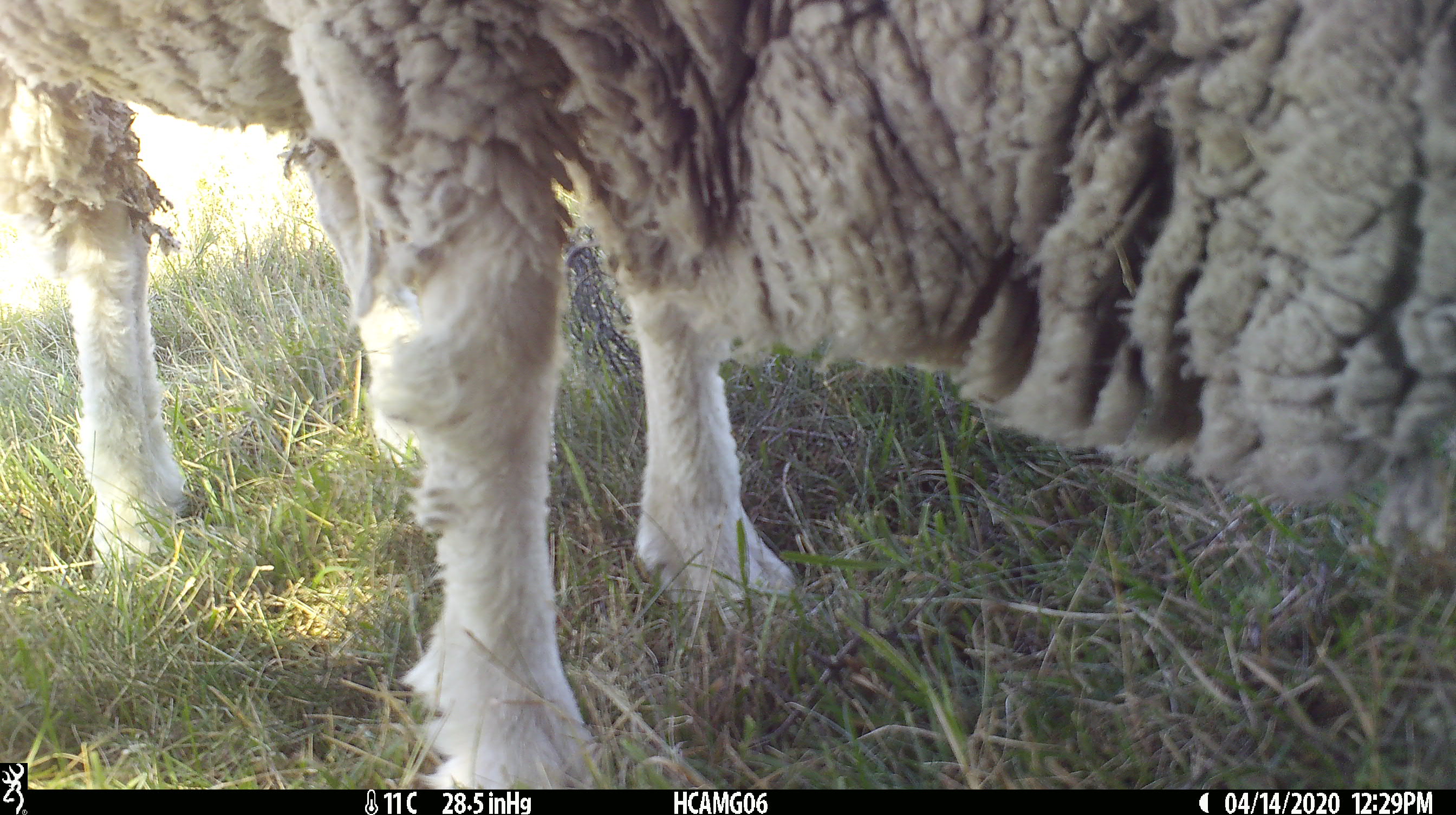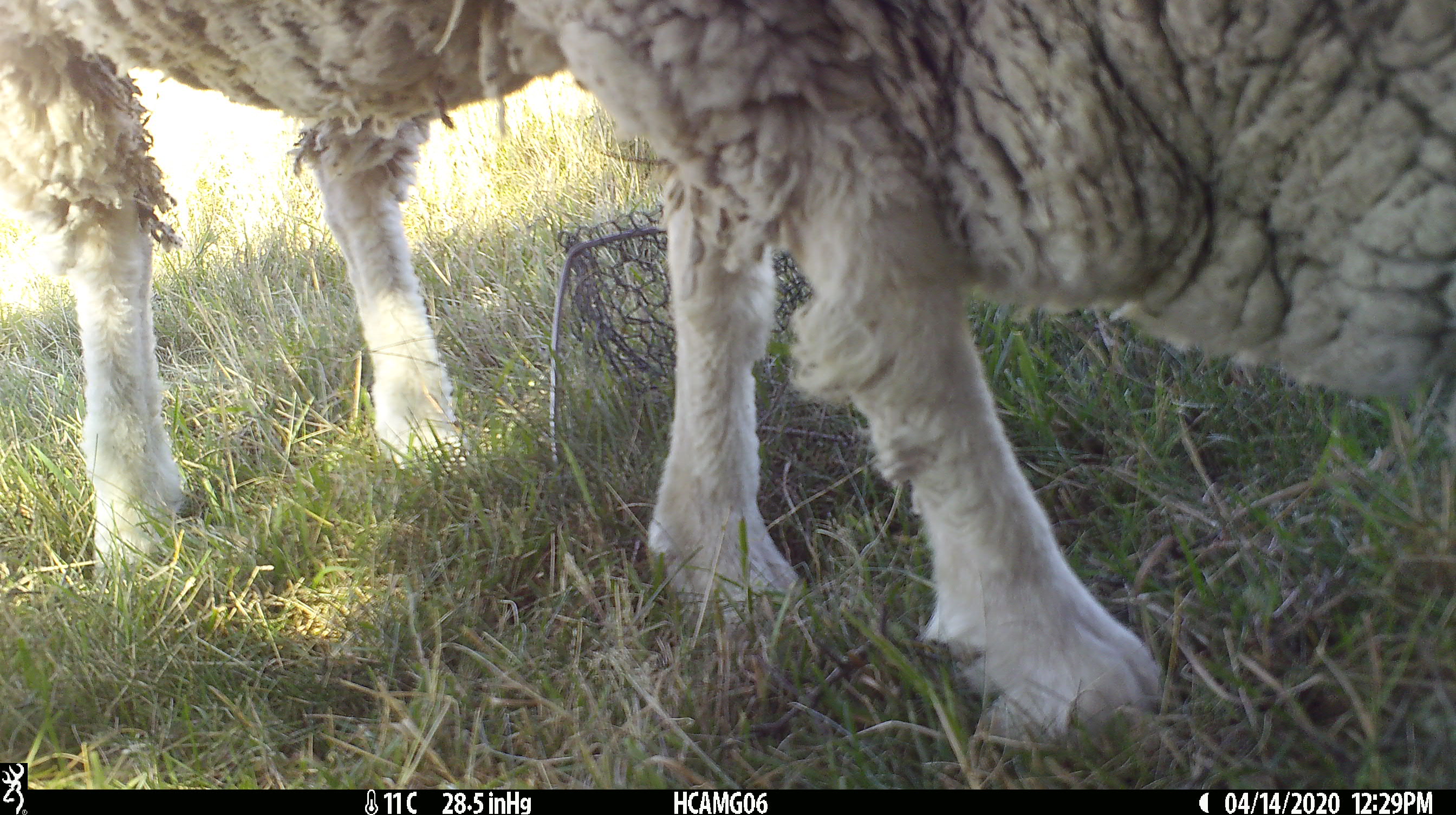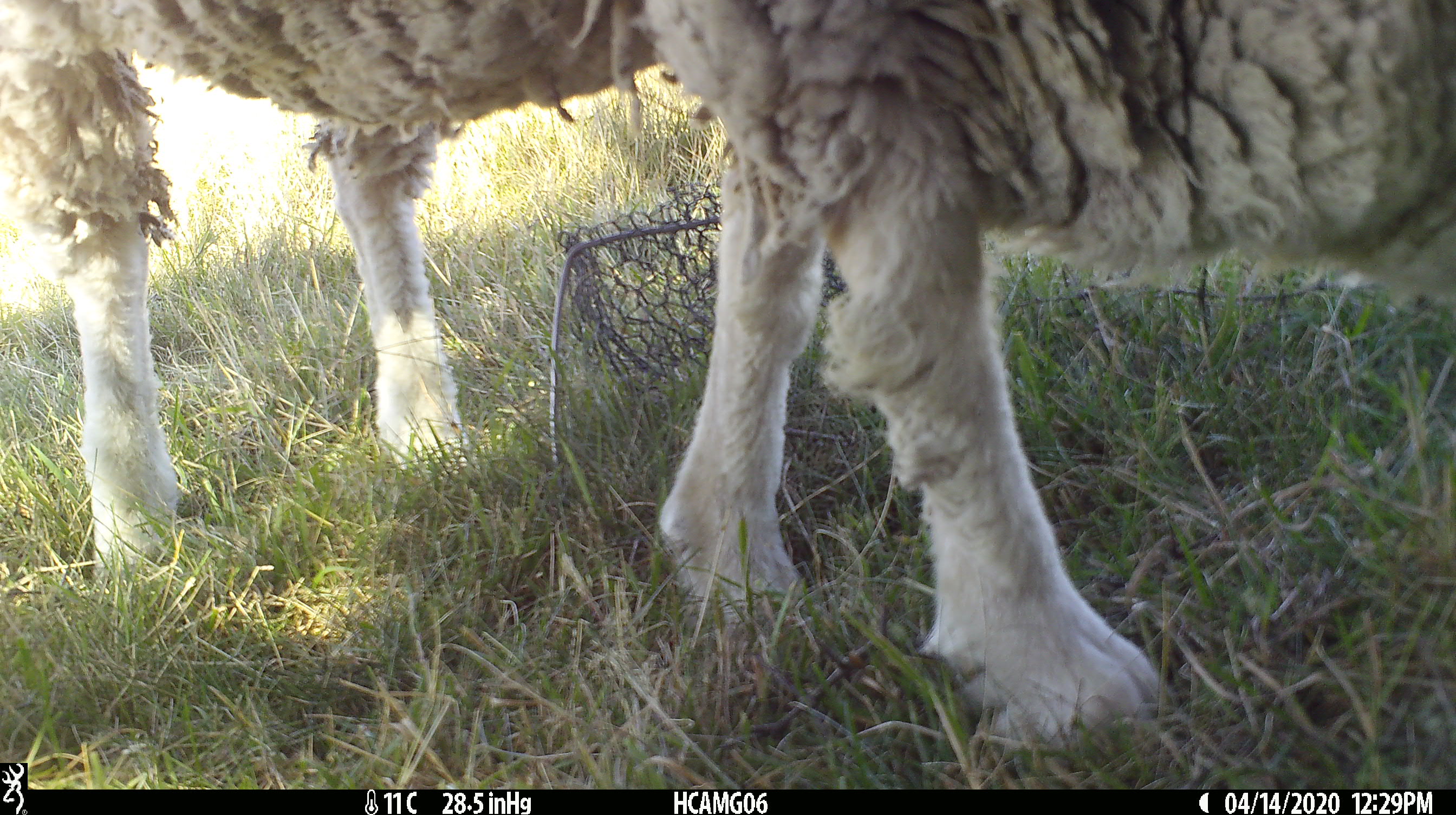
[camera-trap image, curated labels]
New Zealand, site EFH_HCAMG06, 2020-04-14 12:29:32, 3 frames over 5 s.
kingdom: Animalia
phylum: Chordata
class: Mammalia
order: Artiodactyla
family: Bovidae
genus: Ovis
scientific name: Ovis aries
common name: domestic sheep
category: sheep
Sheep (domestic sheep) (Ovis aries).